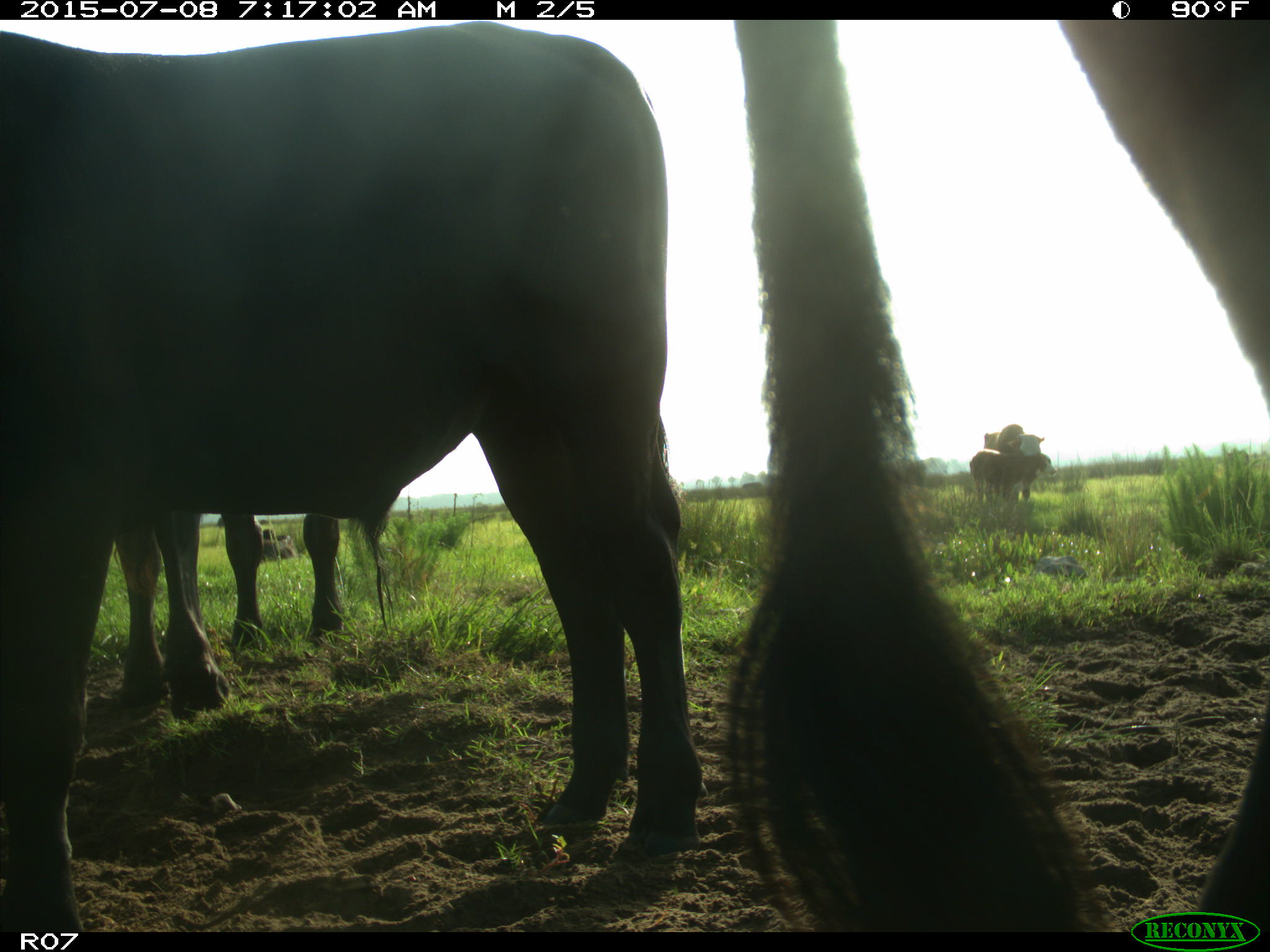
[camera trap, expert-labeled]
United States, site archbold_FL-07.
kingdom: Animalia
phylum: Chordata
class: Mammalia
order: Artiodactyla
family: Bovidae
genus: Bos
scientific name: Bos taurus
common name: domestic cow